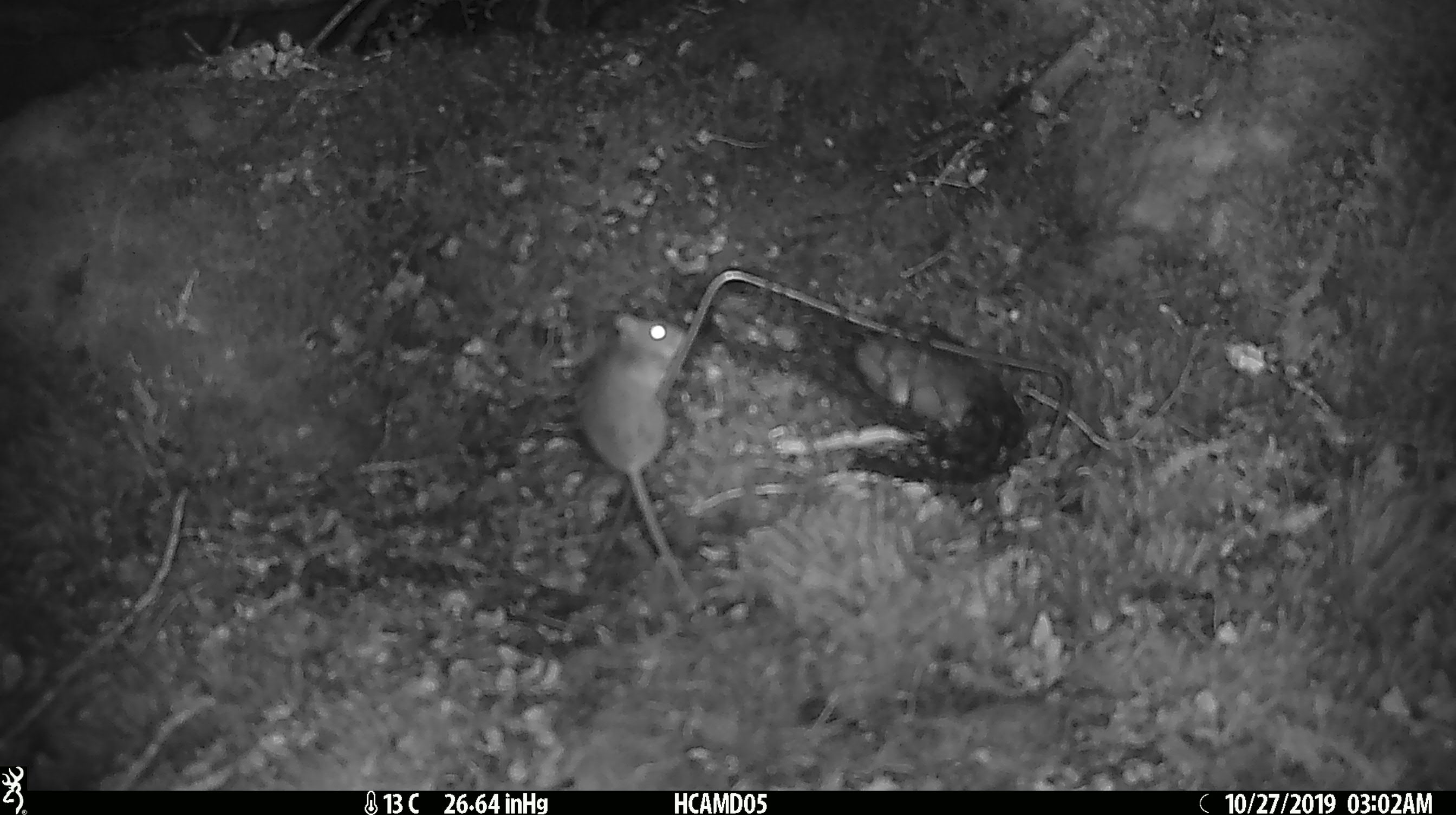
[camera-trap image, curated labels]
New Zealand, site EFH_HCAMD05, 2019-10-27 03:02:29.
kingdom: Animalia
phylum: Chordata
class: Mammalia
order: Rodentia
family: Muridae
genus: Mus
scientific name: Mus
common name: mouse